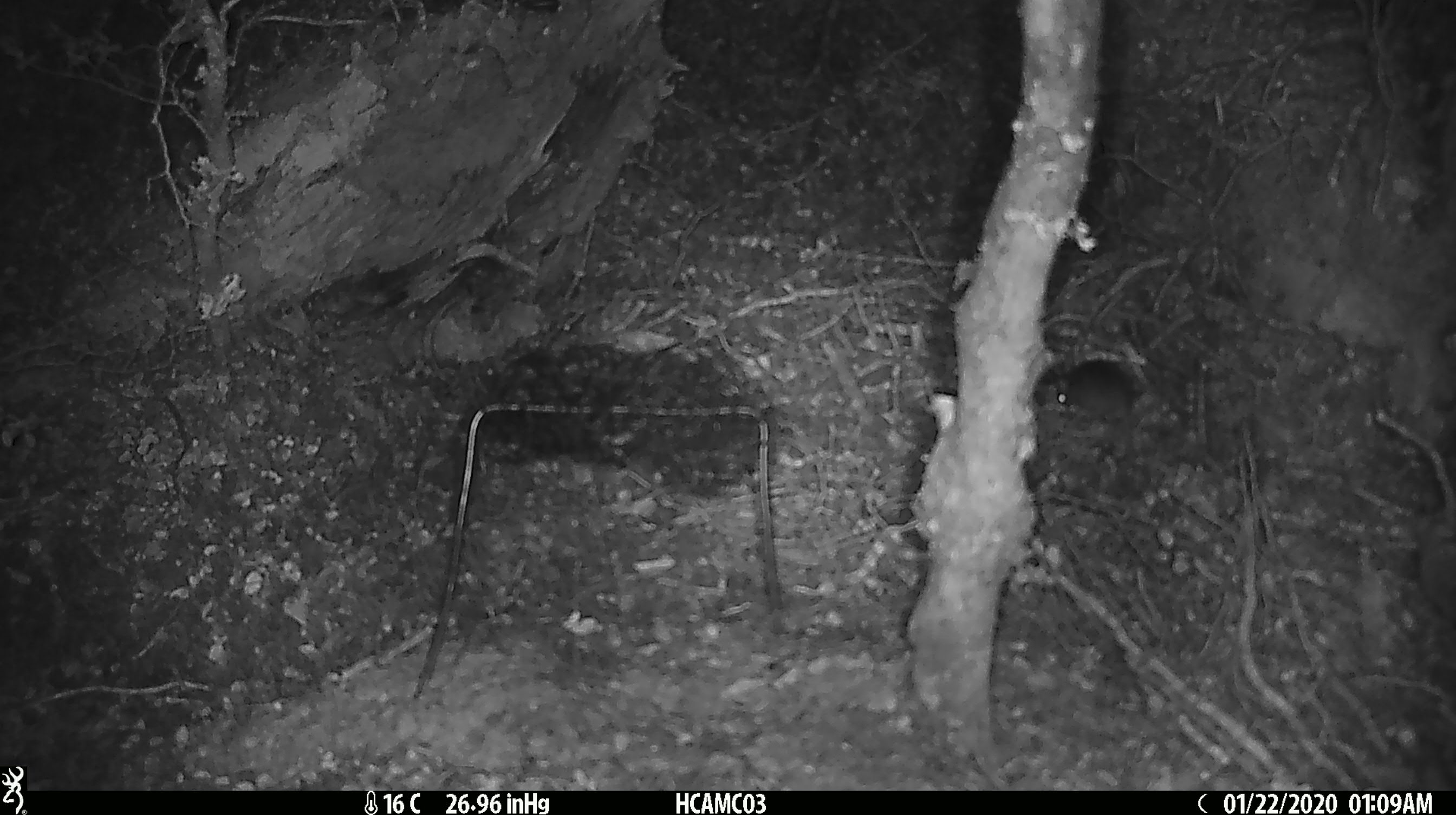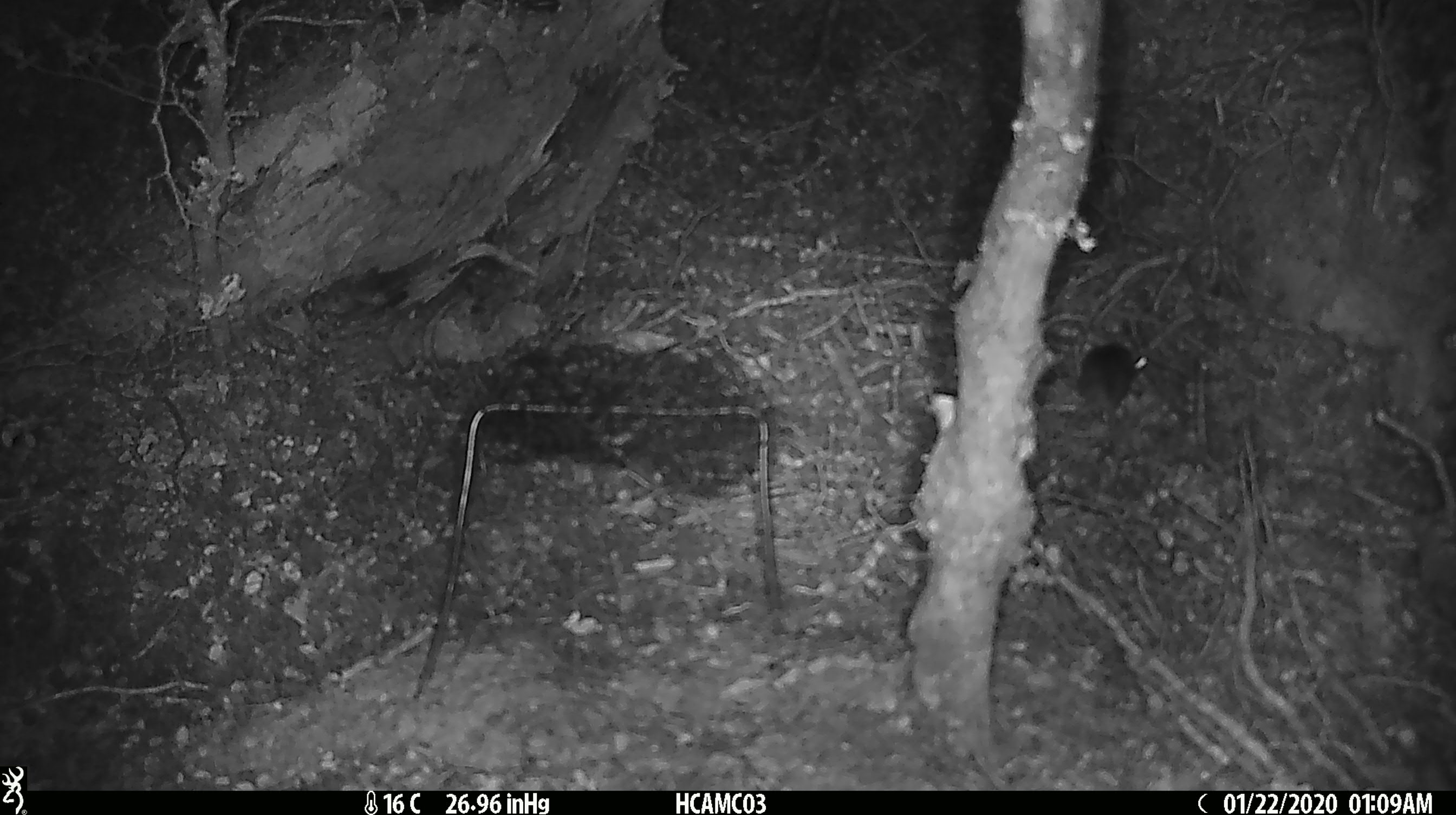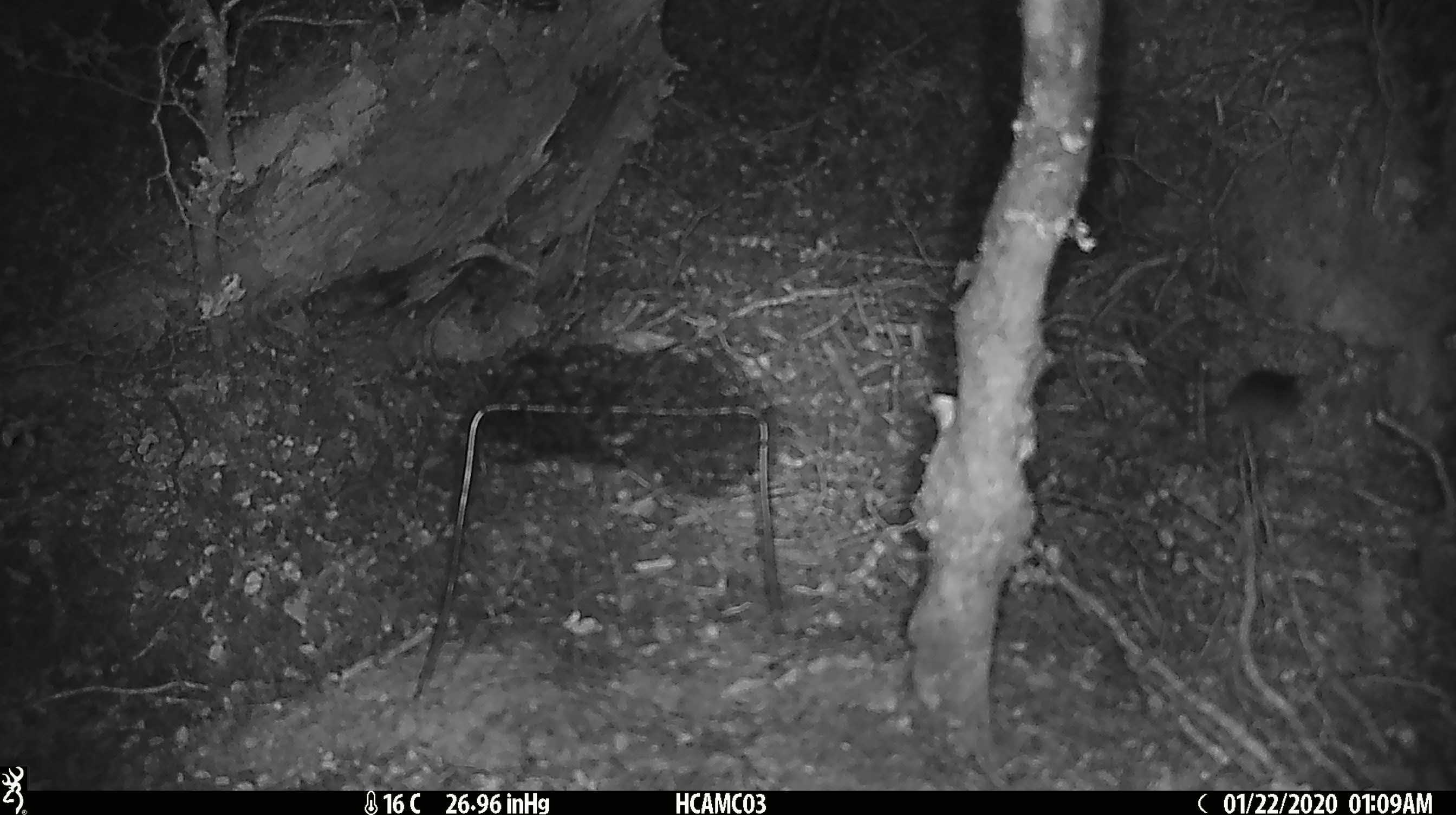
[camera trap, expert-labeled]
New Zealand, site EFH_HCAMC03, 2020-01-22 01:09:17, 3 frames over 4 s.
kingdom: Animalia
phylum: Chordata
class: Mammalia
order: Rodentia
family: Muridae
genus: Mus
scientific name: Mus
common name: mouse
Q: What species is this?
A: Mouse (Mus).